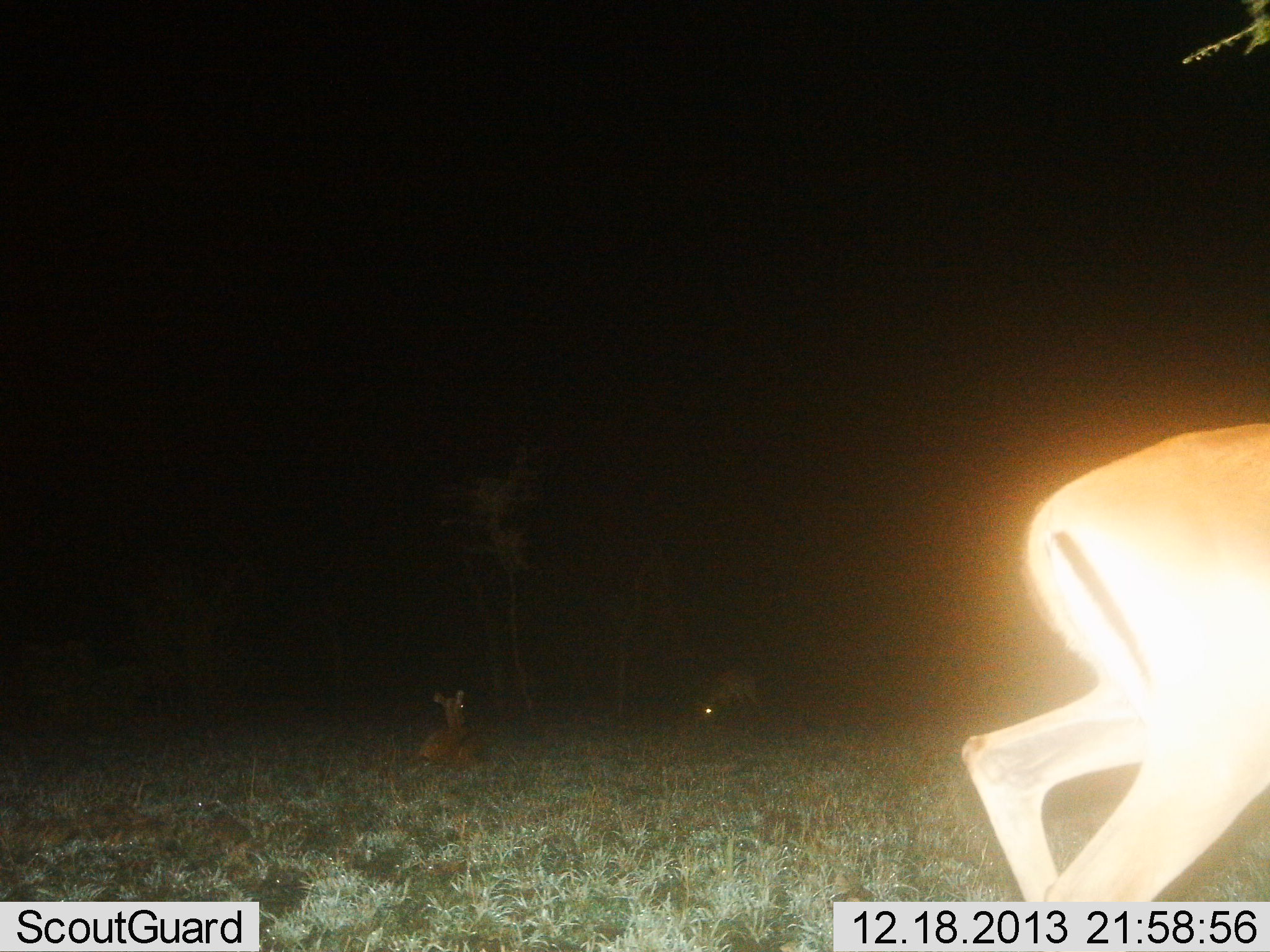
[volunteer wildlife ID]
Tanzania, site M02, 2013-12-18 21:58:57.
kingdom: Animalia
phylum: Chordata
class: Mammalia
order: Artiodactyla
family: Bovidae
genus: Aepyceros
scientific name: Aepyceros melampus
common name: impala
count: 3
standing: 20%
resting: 80%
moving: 60%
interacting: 0%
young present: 0%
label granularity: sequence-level